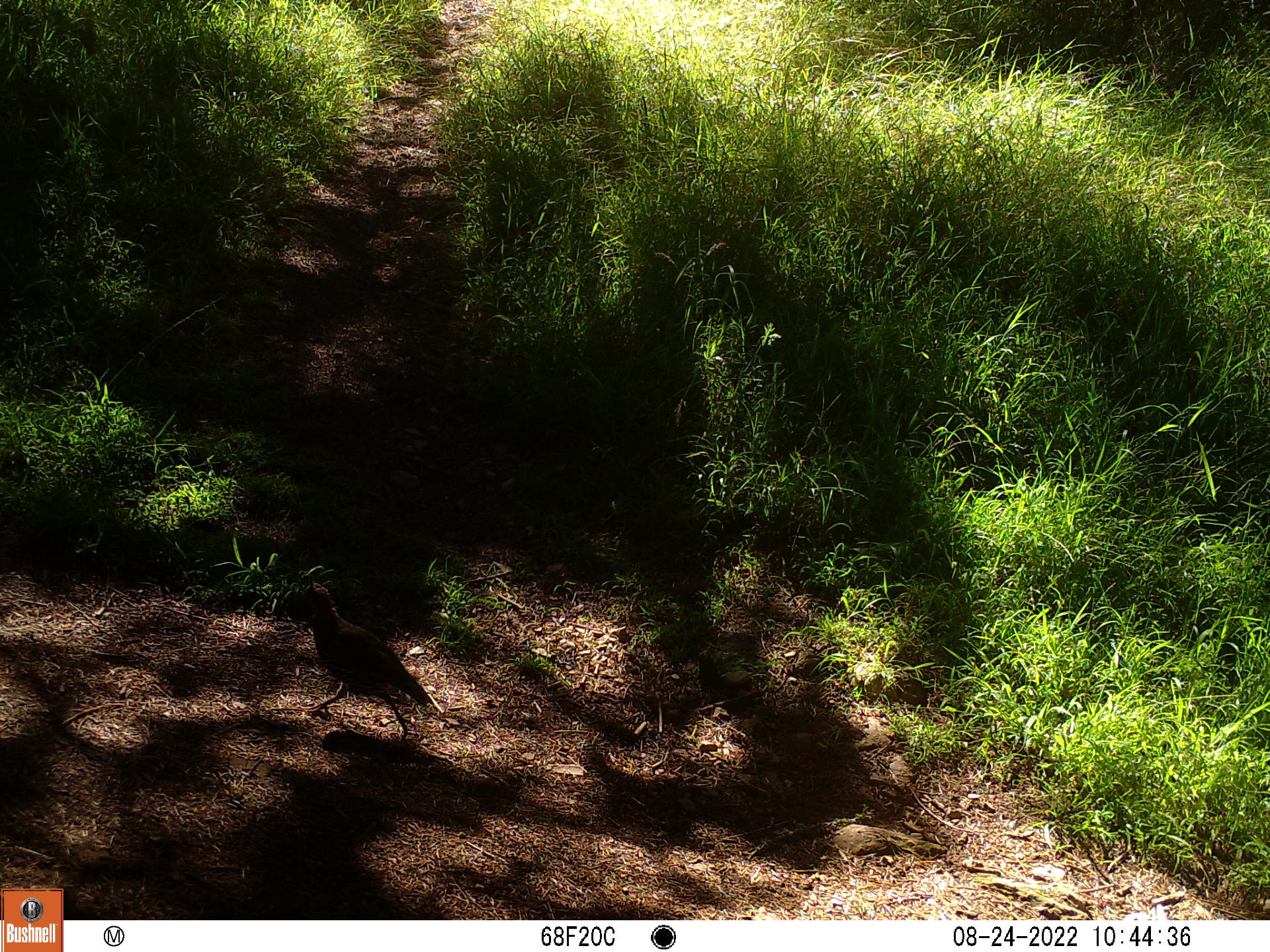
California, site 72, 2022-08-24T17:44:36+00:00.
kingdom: Animalia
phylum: Chordata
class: Aves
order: Galliformes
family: Odontophoridae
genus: Callipepla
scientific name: Callipepla californica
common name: california quail